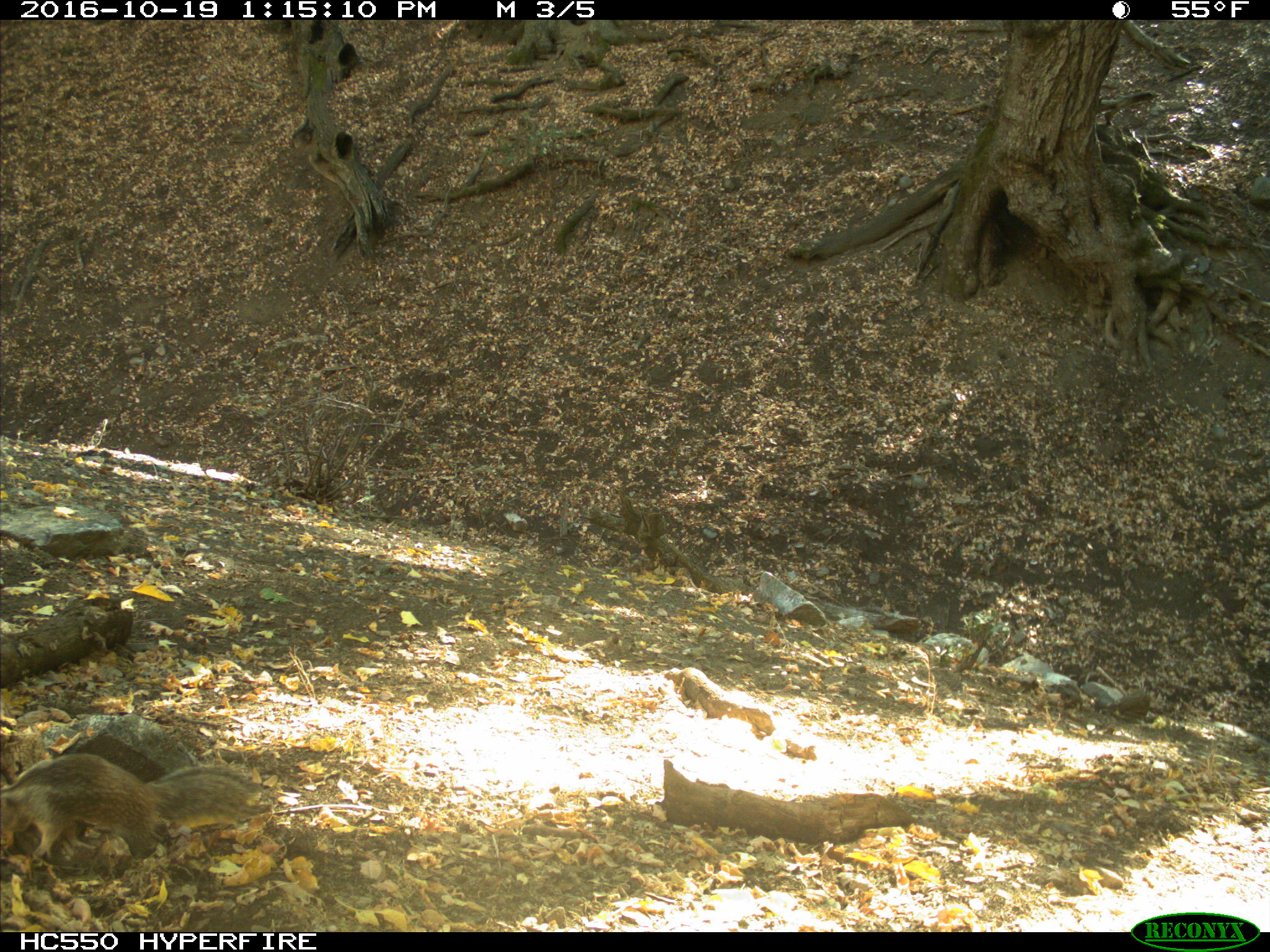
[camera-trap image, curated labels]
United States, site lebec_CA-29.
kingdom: Animalia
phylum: Chordata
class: Mammalia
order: Rodentia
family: Sciuridae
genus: Otospermophilus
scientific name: Otospermophilus beecheyi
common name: california ground squirrel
Otospermophilus beecheyi (california ground squirrel).